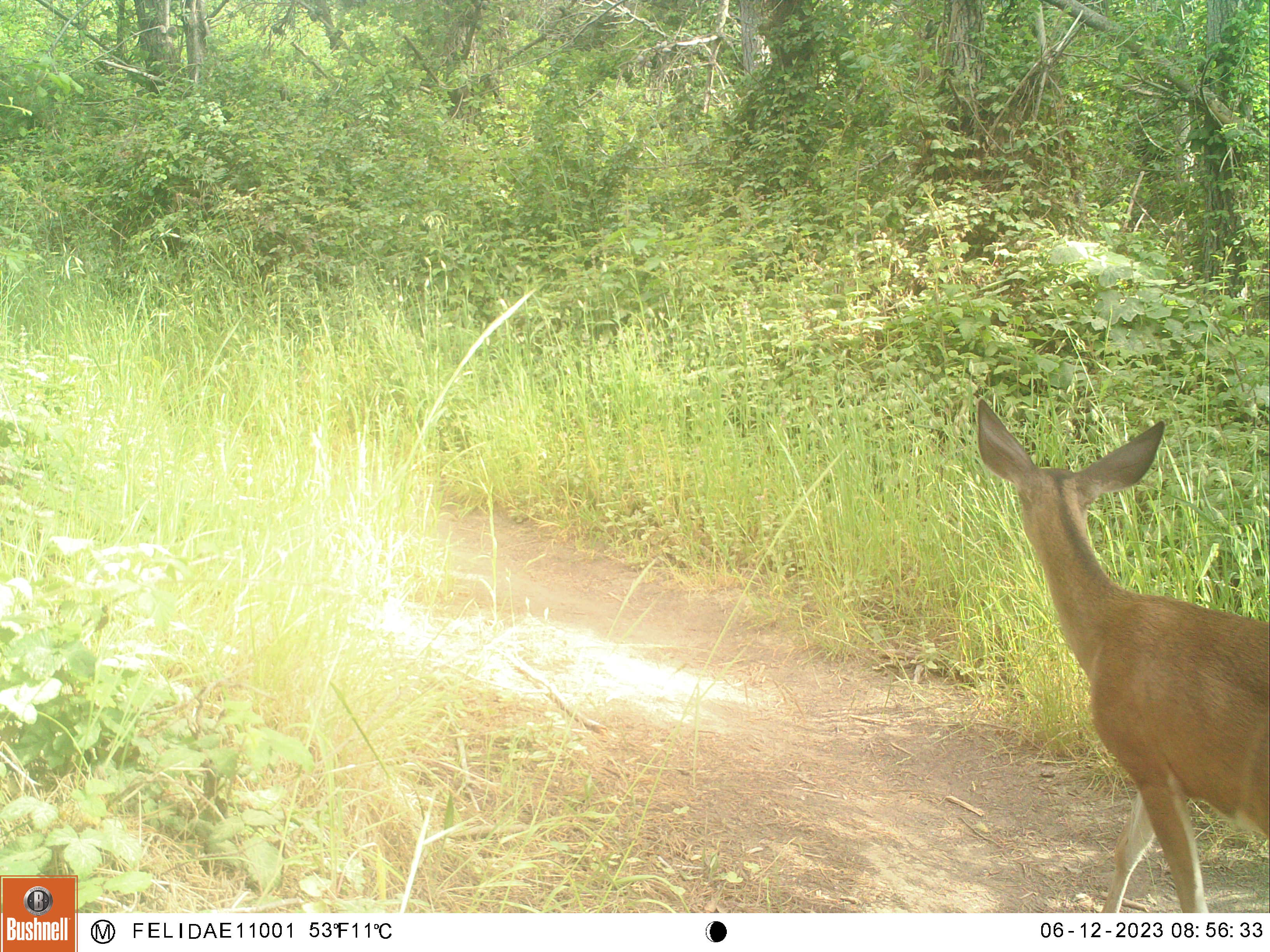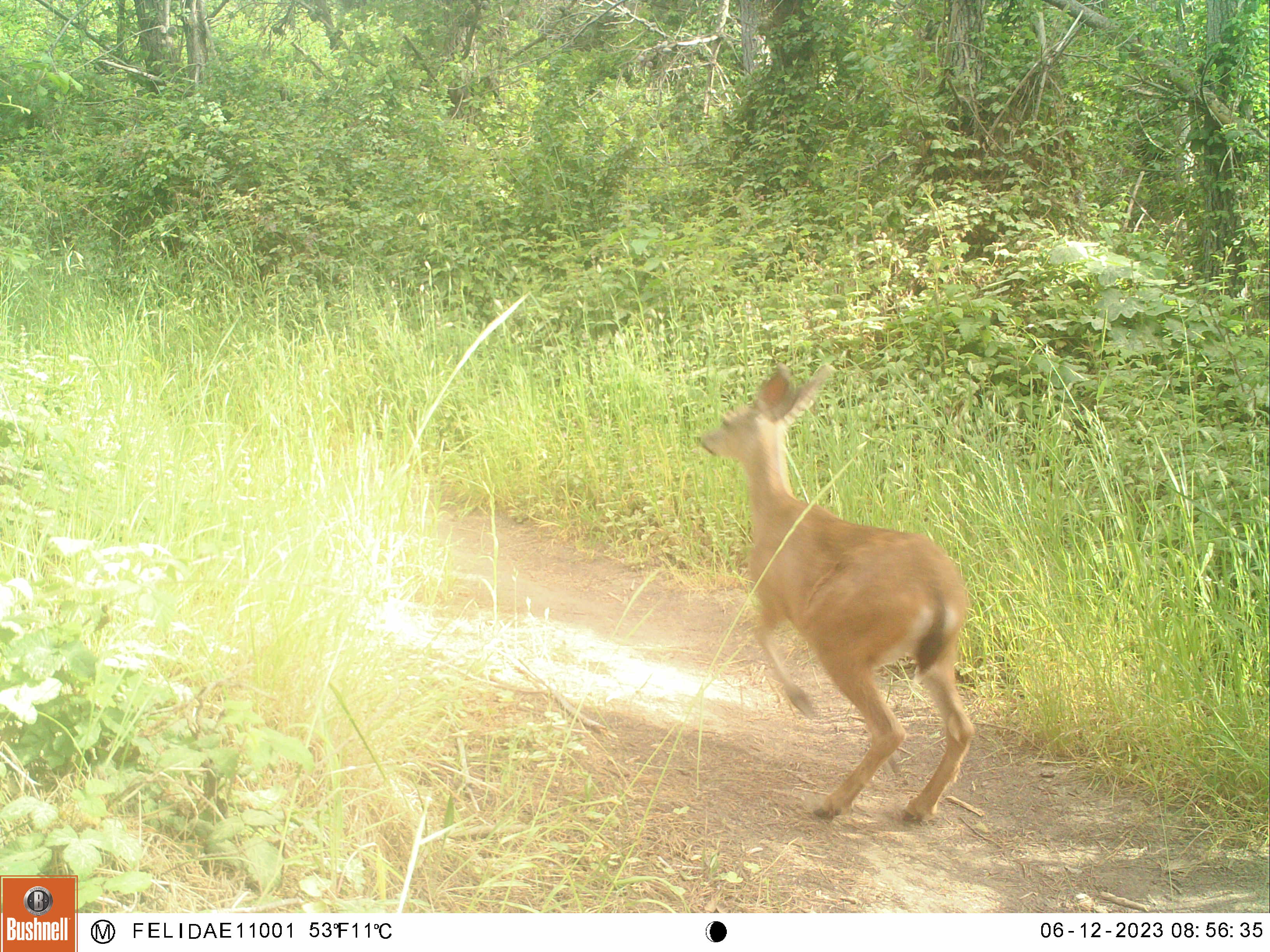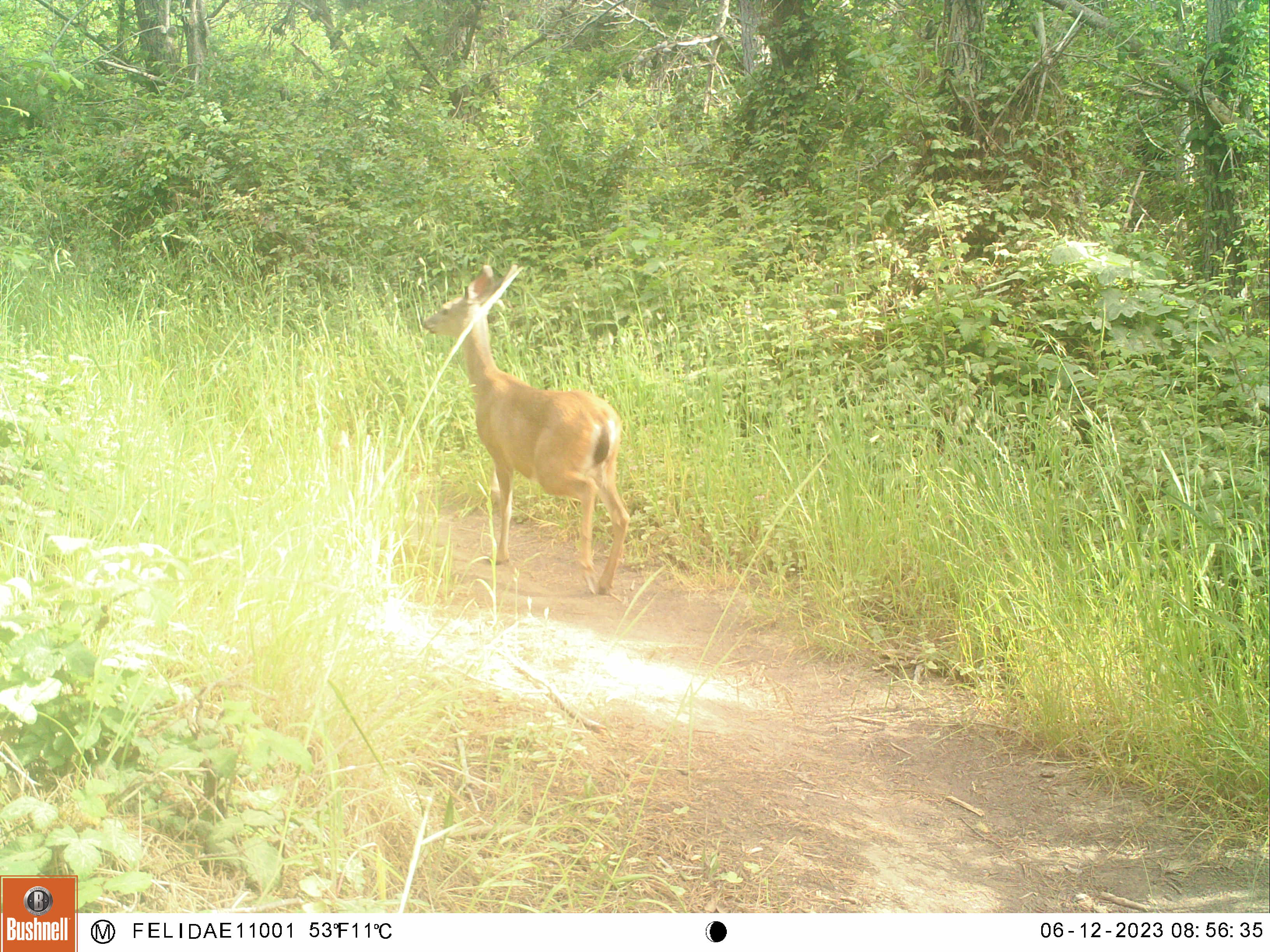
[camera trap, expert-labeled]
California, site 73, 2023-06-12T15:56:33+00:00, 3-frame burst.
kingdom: Animalia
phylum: Chordata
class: Mammalia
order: Artiodactyla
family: Cervidae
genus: Odocoileus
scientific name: Odocoileus hemionus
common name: mule deer